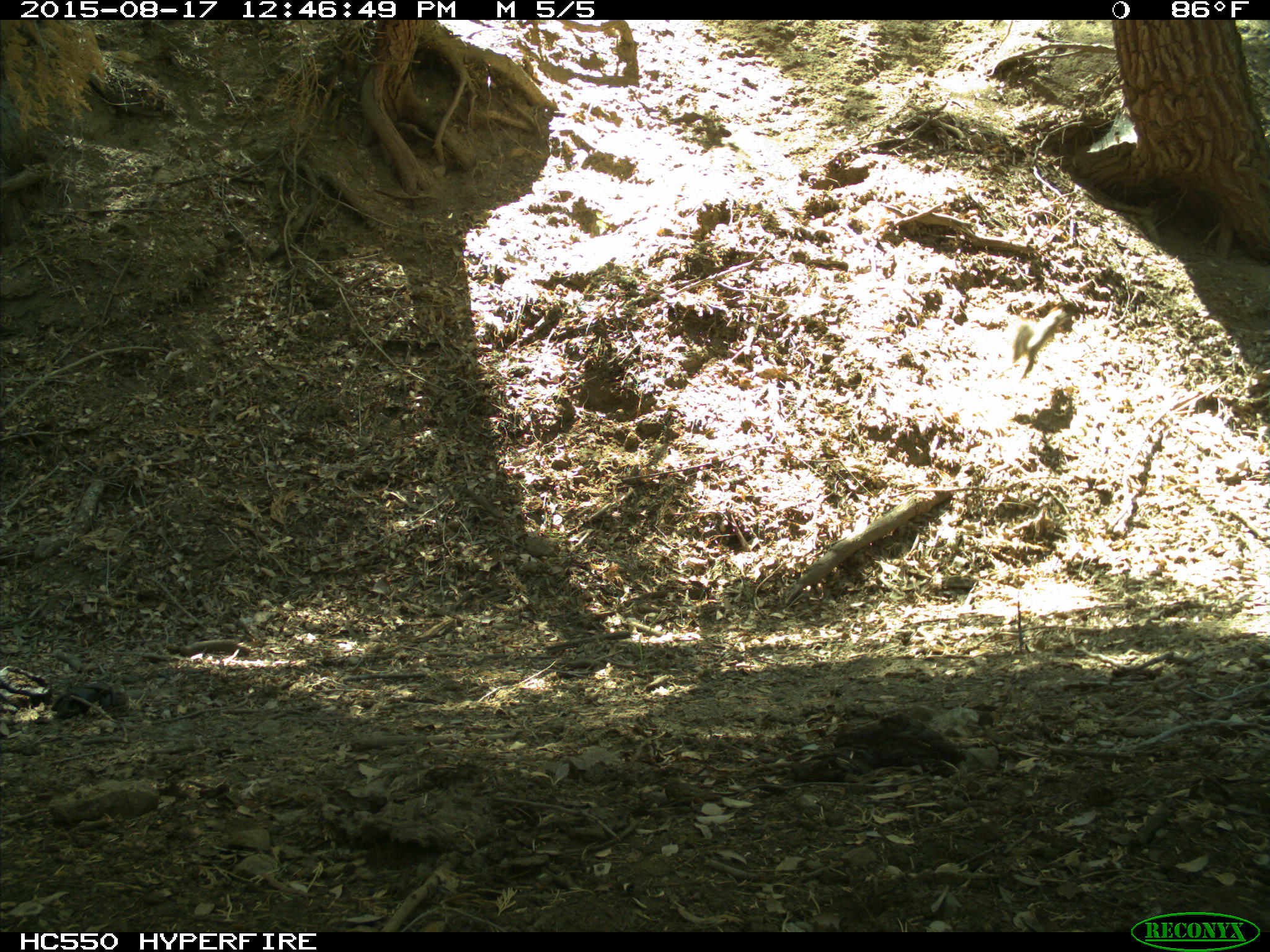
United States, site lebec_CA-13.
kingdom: Animalia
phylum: Chordata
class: Mammalia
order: Rodentia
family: Sciuridae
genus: Sciurus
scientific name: Sciurus carolinensis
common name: eastern gray squirrel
Sciurus carolinensis (eastern gray squirrel).